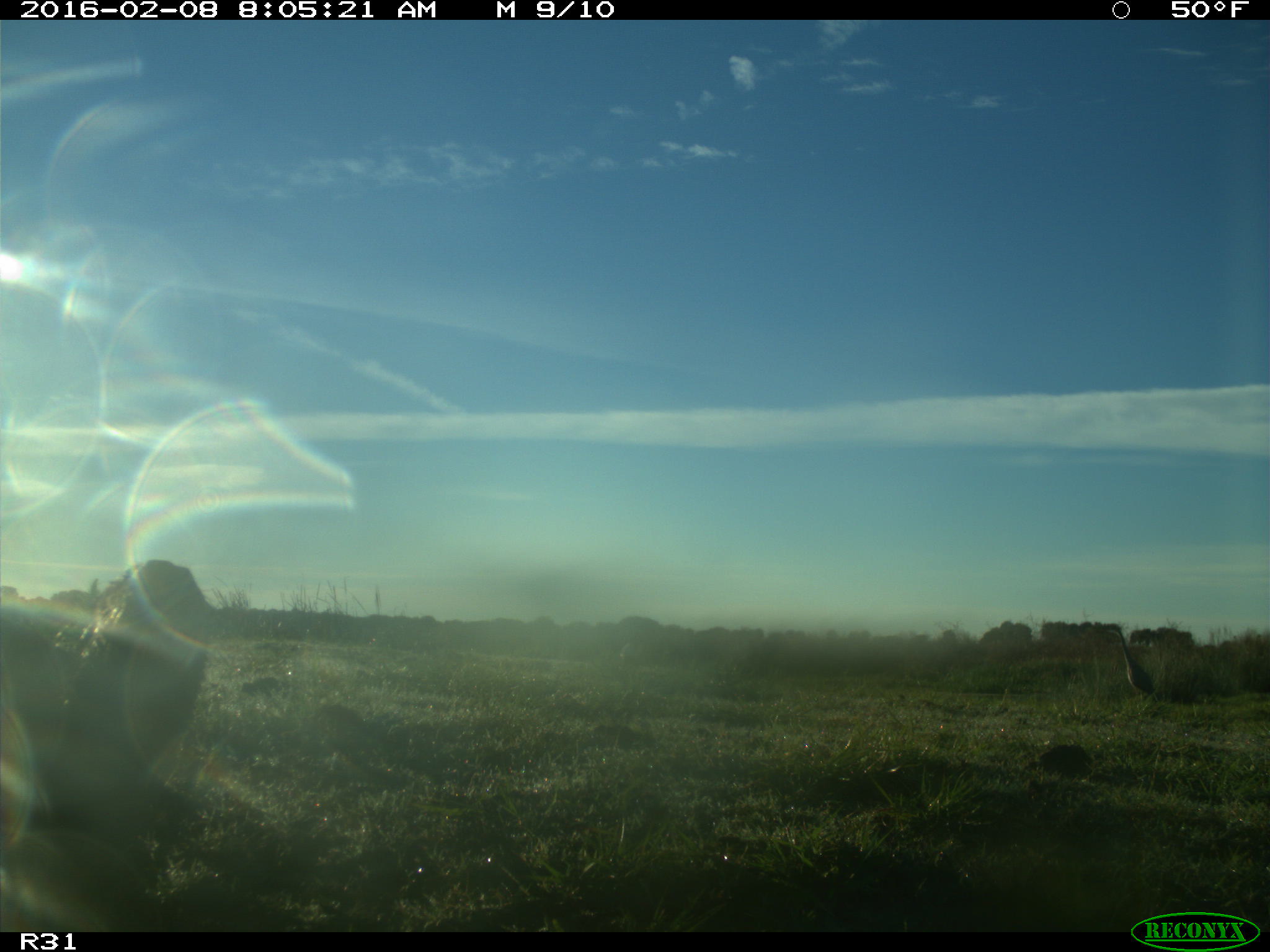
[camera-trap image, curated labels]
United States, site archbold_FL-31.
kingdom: Animalia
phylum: Chordata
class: Mammalia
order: Carnivora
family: Mustelidae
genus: Lontra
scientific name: Lontra canadensis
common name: north american river otter